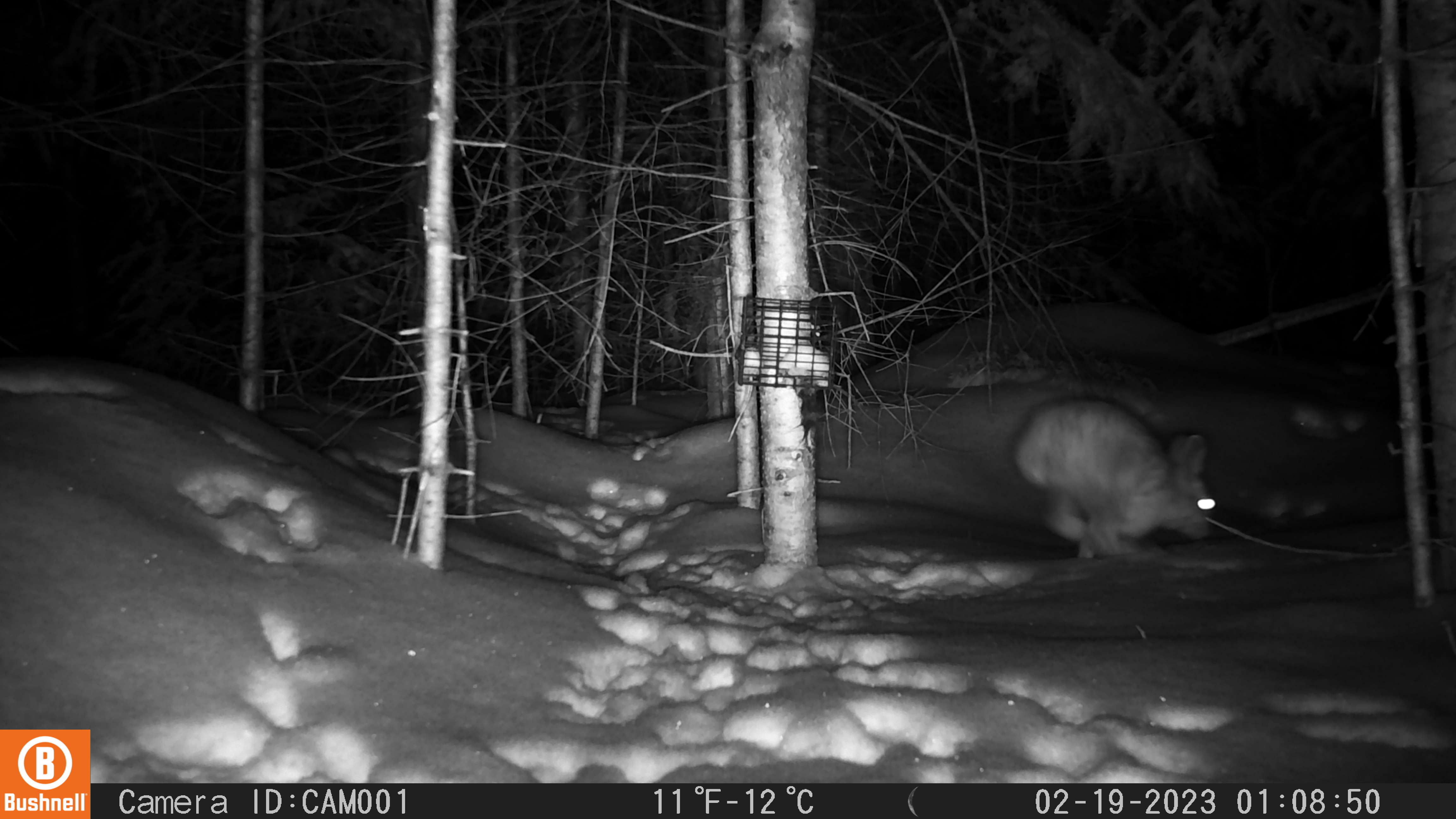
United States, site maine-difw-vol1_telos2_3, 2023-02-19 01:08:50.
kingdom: Animalia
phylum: Chordata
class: Mammalia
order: Lagomorpha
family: Leporidae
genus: Lepus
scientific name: Lepus americanus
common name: snowshoe hare